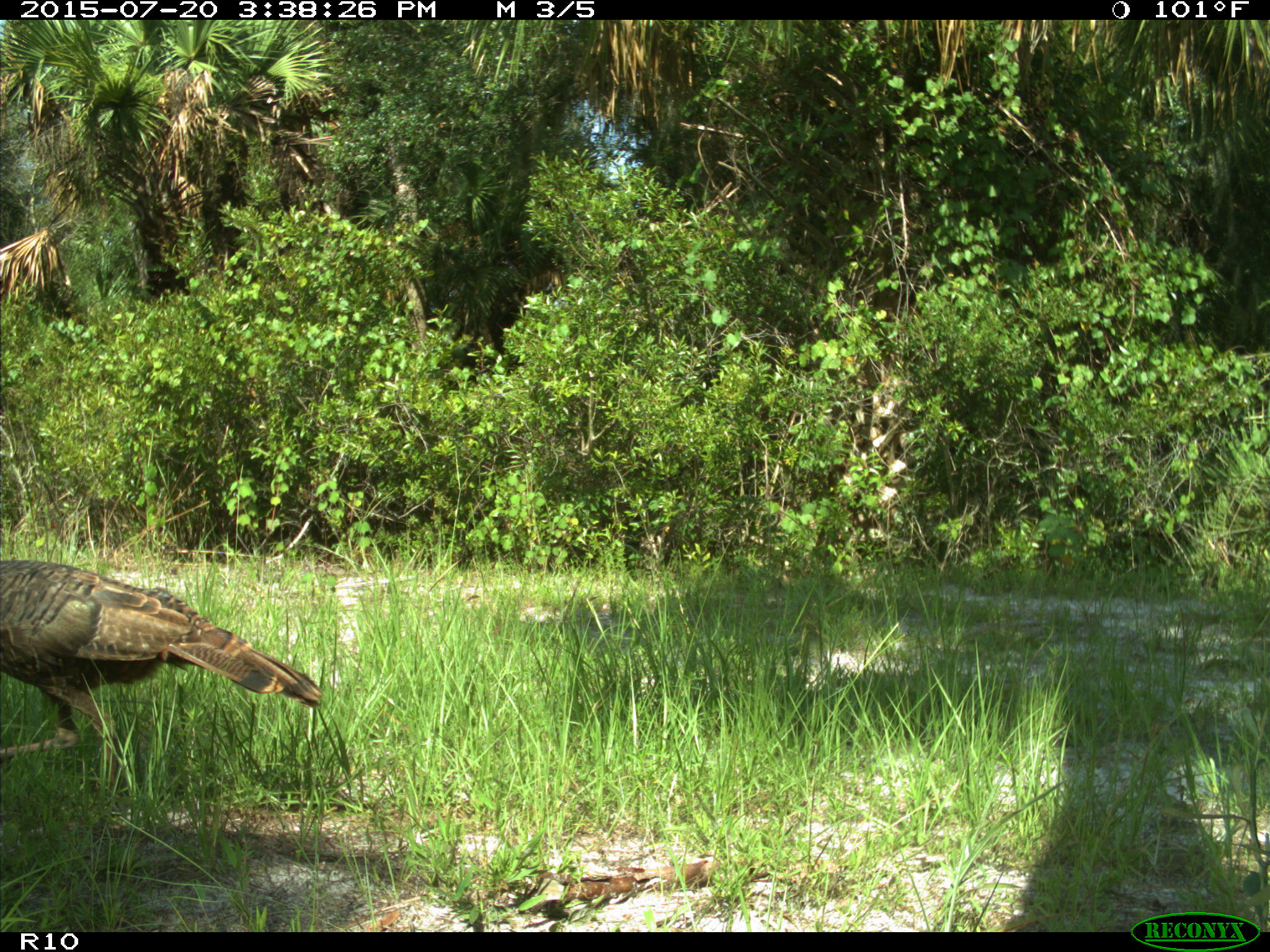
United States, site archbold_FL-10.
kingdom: Animalia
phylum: Chordata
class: Aves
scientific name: Aves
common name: birds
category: unidentified bird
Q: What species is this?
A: Unidentified bird (birds) (Aves).